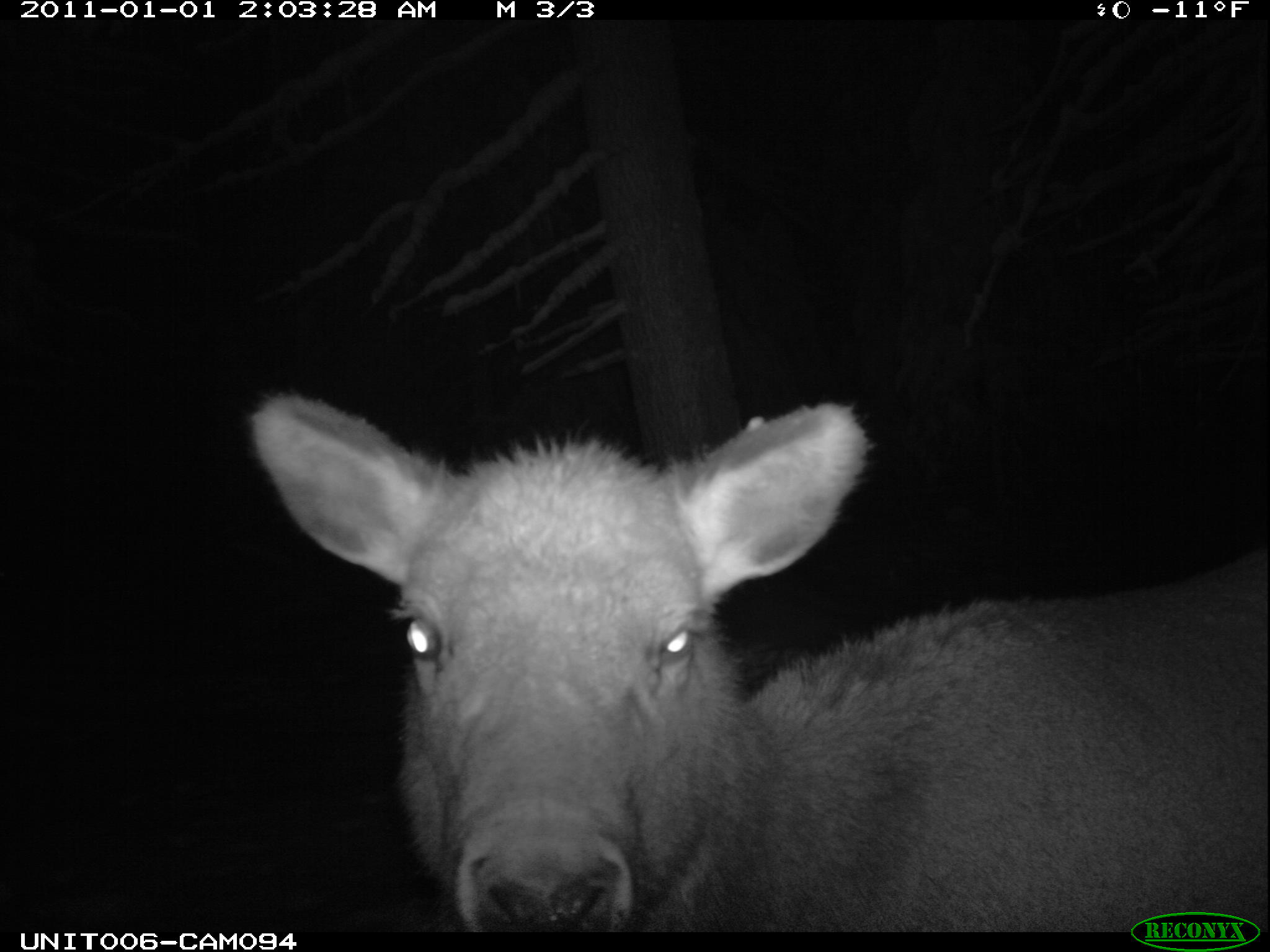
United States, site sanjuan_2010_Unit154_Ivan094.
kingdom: Animalia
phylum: Chordata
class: Mammalia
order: Artiodactyla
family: Cervidae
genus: Cervus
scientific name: Cervus elaphus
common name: red deer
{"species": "Cervus elaphus (red deer)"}